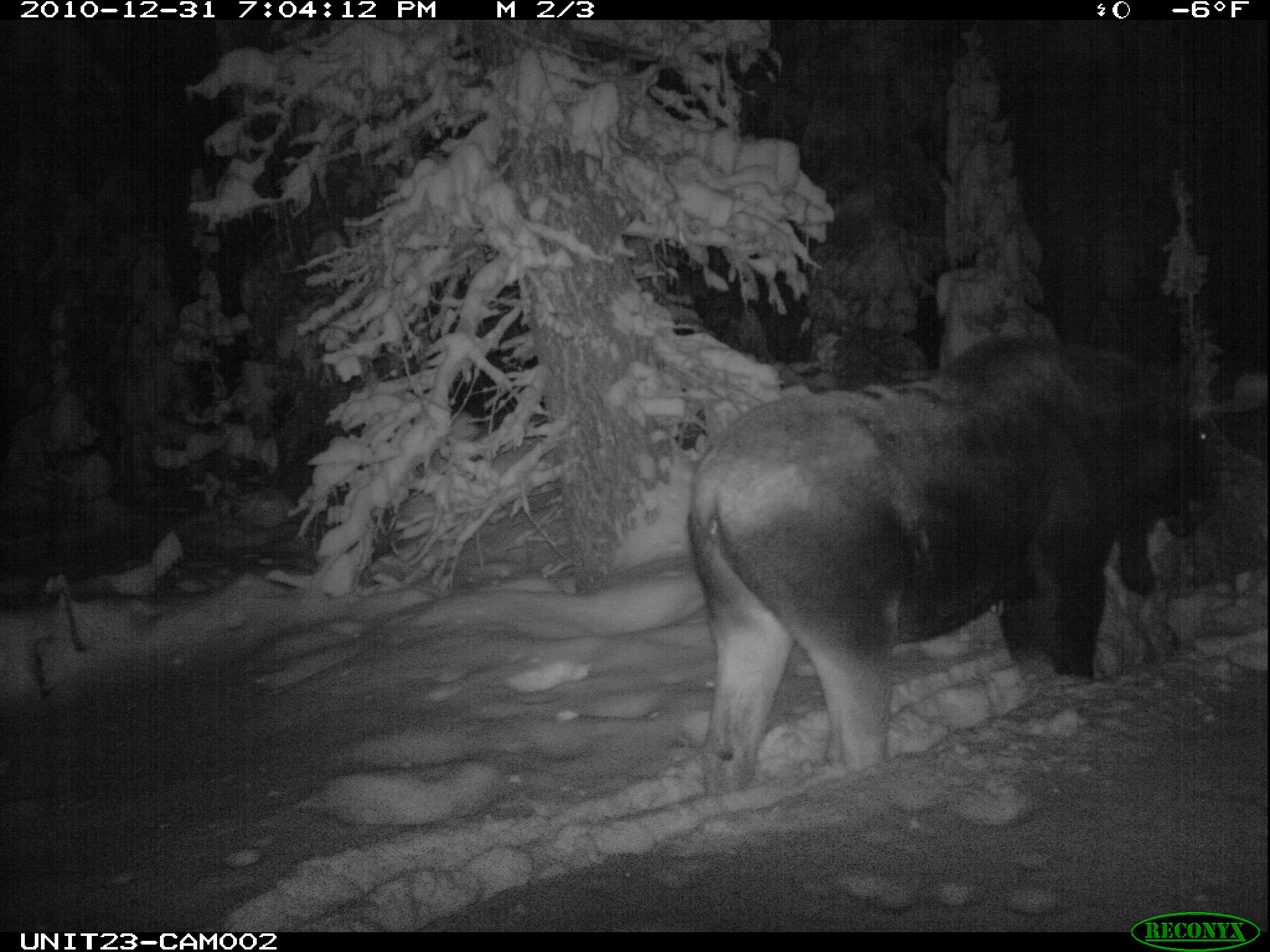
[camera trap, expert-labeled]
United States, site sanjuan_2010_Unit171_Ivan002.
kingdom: Animalia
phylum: Chordata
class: Mammalia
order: Artiodactyla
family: Cervidae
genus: Alces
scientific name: Alces alces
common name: moose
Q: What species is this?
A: Alces alces (moose).